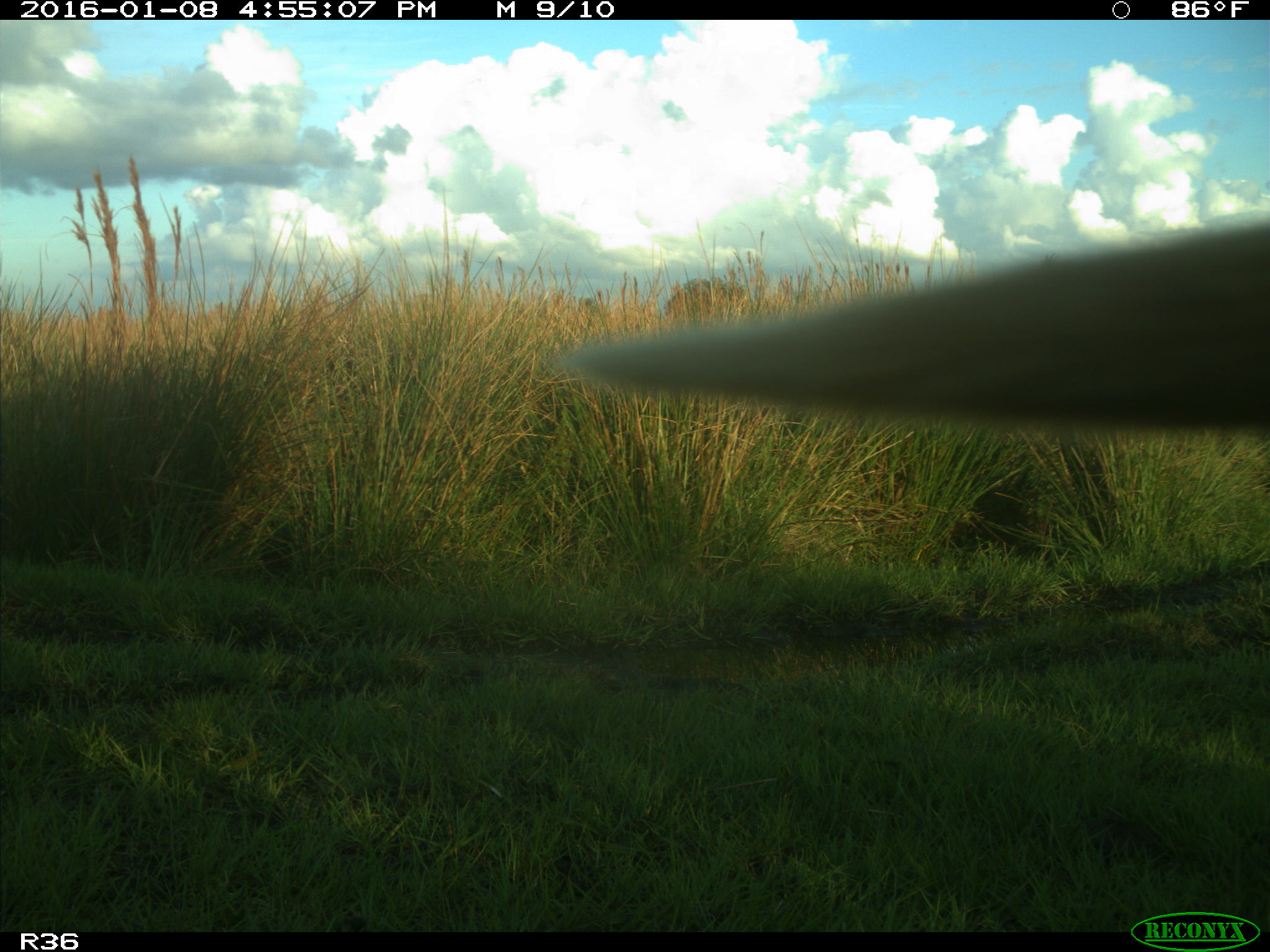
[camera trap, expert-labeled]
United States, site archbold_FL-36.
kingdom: Animalia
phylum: Chordata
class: Mammalia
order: Artiodactyla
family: Bovidae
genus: Bos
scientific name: Bos taurus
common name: domestic cow